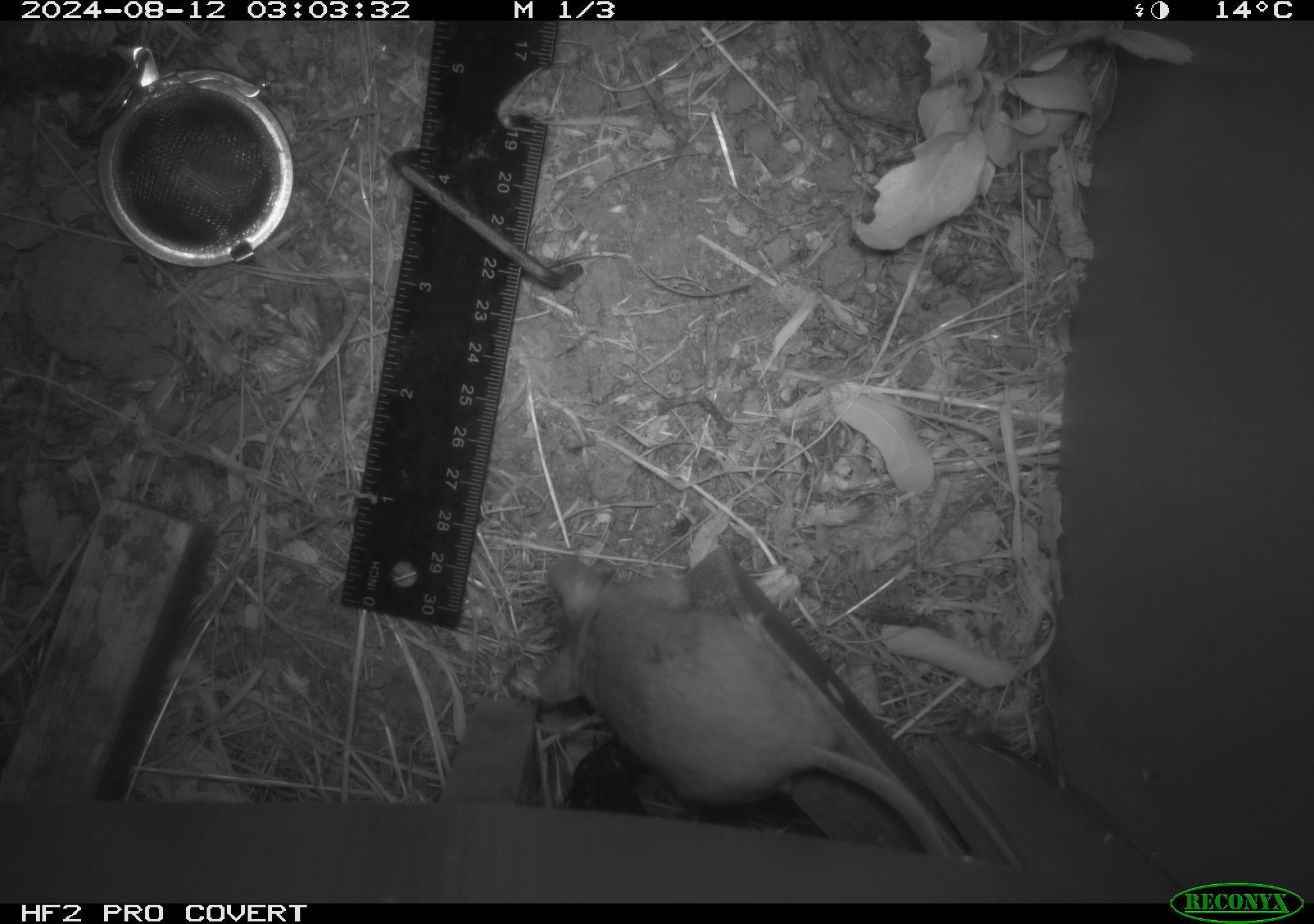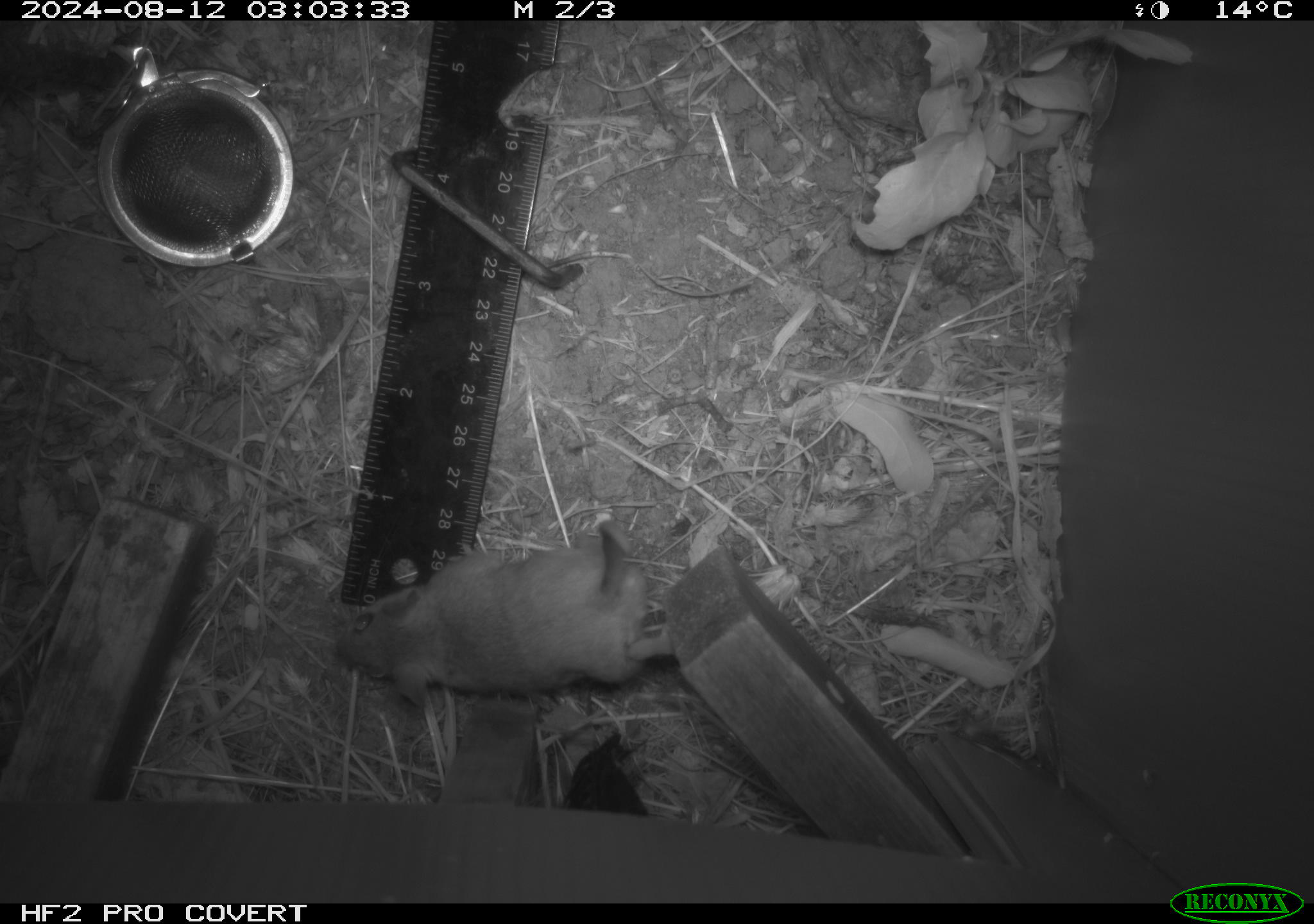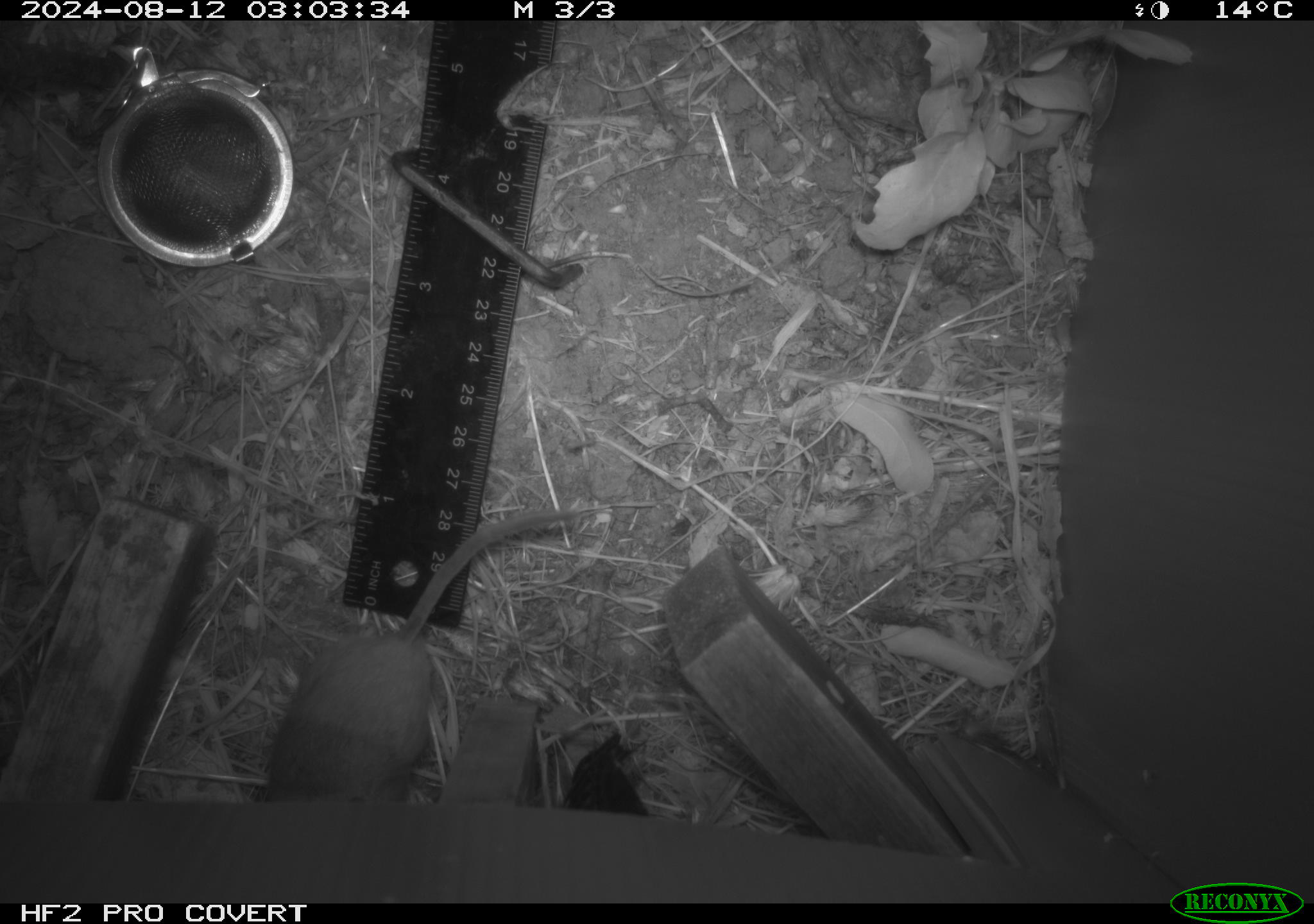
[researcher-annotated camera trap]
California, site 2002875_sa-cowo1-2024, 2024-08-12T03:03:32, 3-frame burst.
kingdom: Animalia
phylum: Chordata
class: Mammalia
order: Rodentia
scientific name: Rodentia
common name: mouse species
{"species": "mouse species (Rodentia)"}